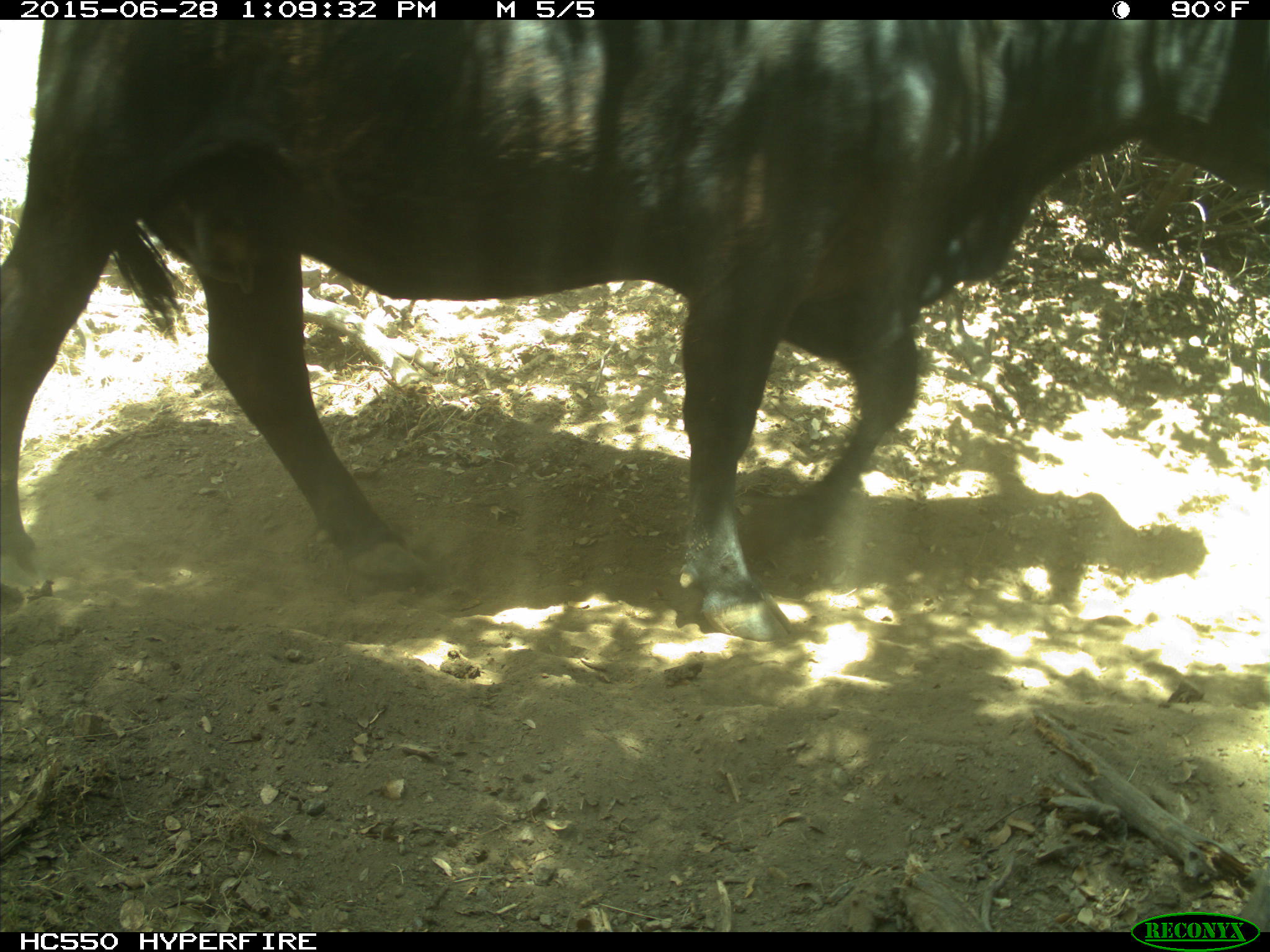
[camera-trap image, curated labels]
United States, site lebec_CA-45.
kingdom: Animalia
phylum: Chordata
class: Mammalia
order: Artiodactyla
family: Bovidae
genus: Bos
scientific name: Bos taurus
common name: domestic cow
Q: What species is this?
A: Bos taurus (domestic cow).